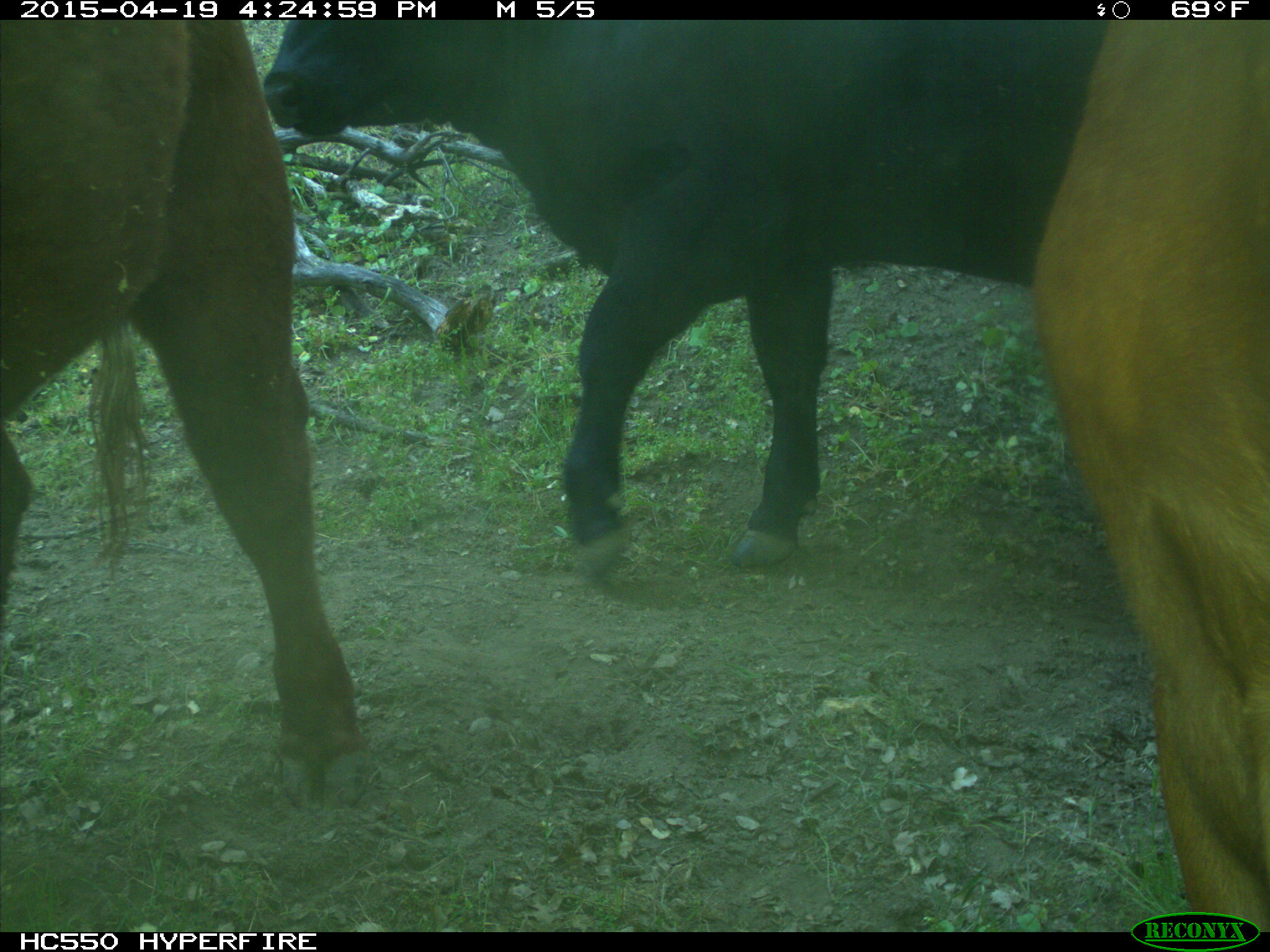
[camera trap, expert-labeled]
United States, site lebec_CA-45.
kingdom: Animalia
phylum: Chordata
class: Mammalia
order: Artiodactyla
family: Bovidae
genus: Bos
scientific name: Bos taurus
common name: domestic cow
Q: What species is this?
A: Bos taurus (domestic cow).